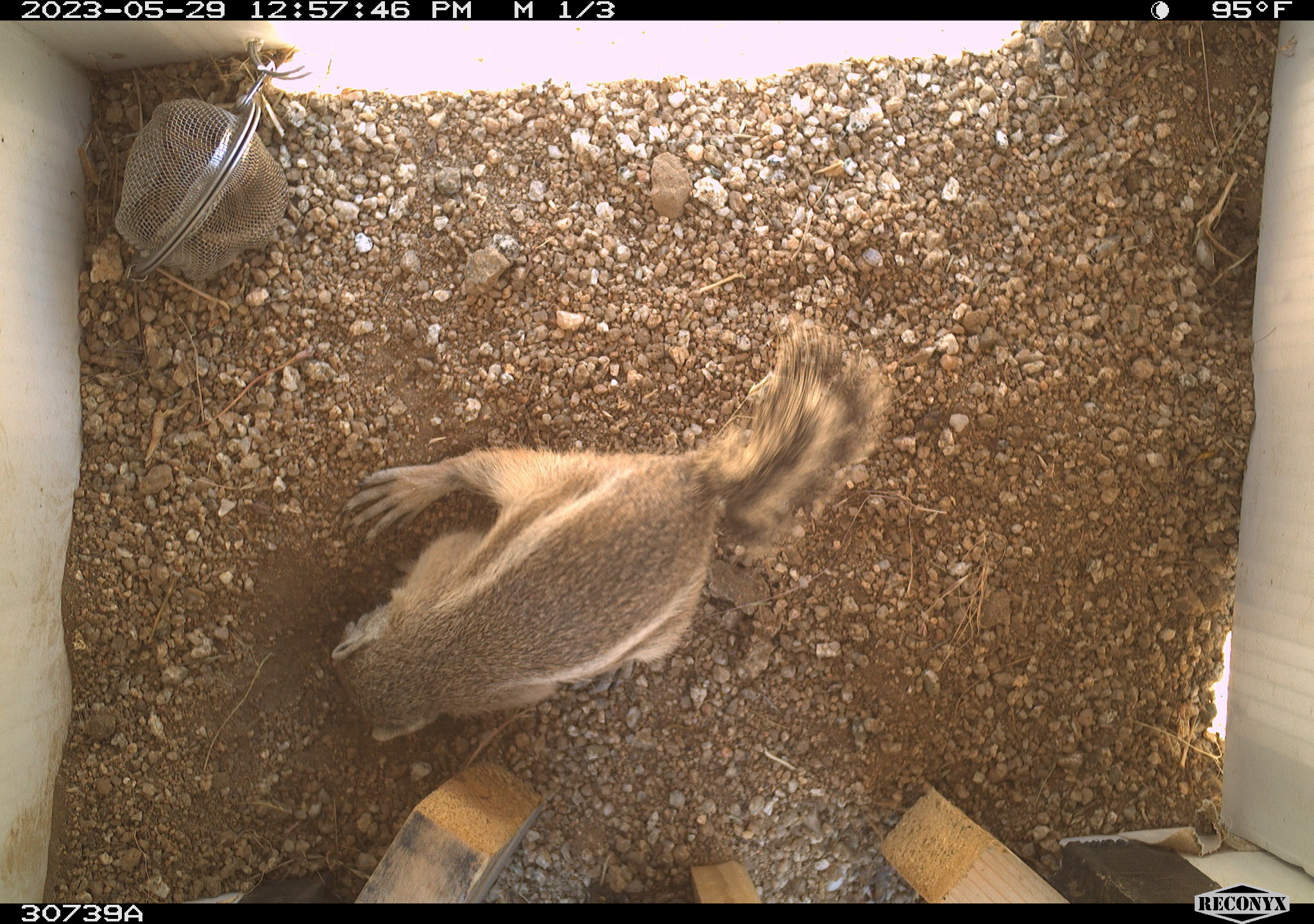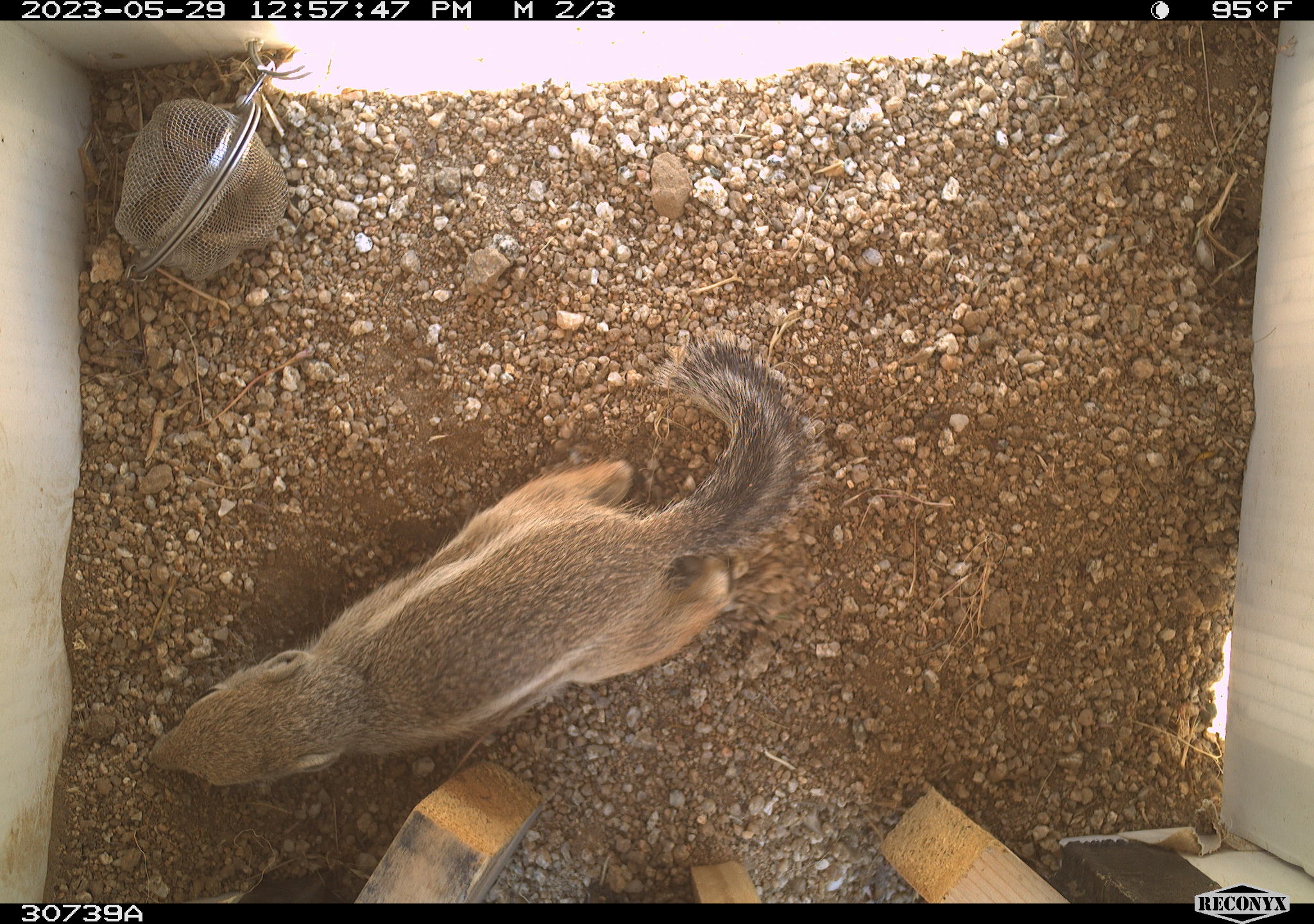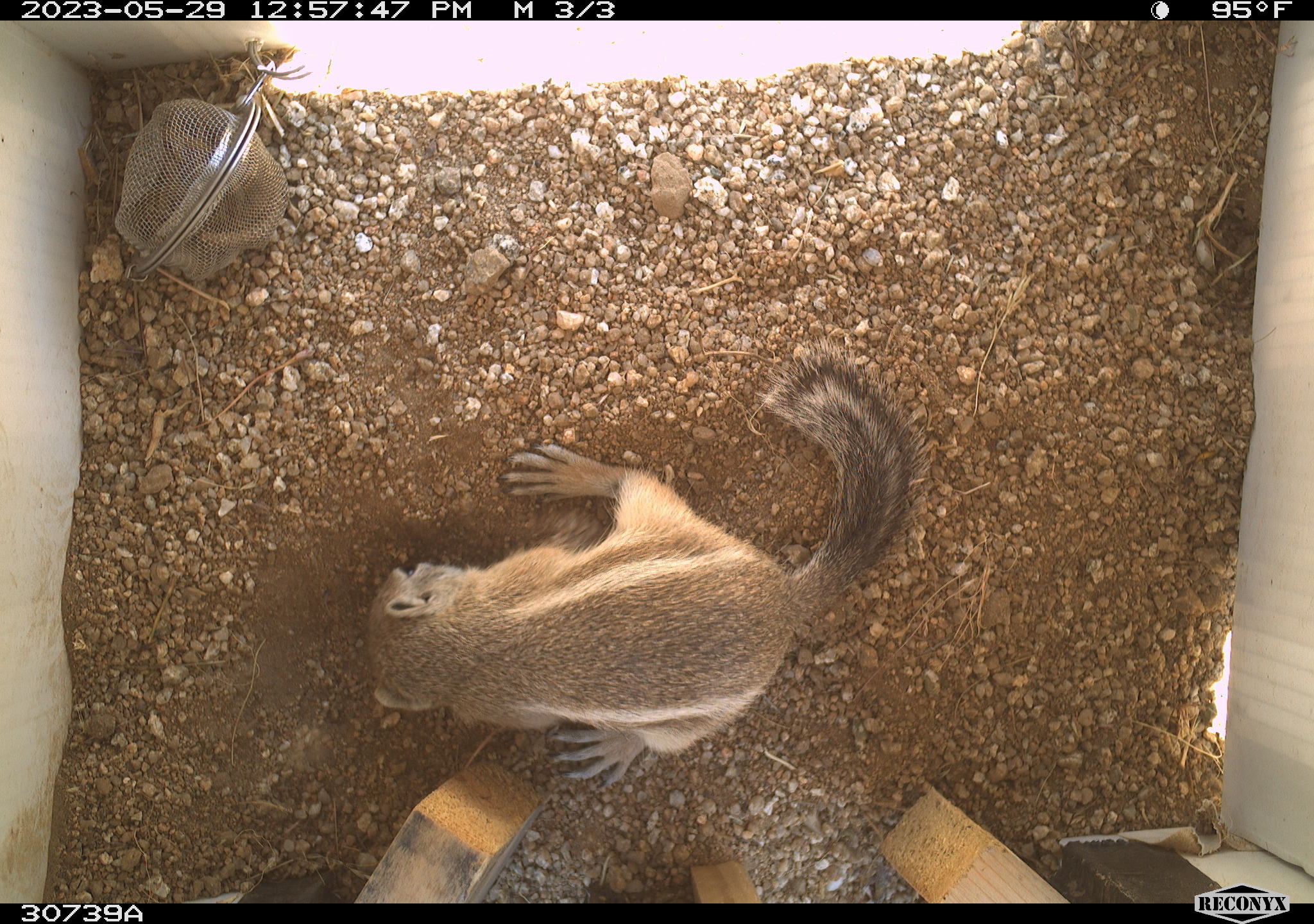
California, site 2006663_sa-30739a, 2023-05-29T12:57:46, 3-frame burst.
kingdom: Animalia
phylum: Chordata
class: Mammalia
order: Rodentia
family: Sciuridae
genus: Ammospermophilus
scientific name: Ammospermophilus leucurus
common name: white-tailed antelope squirrel